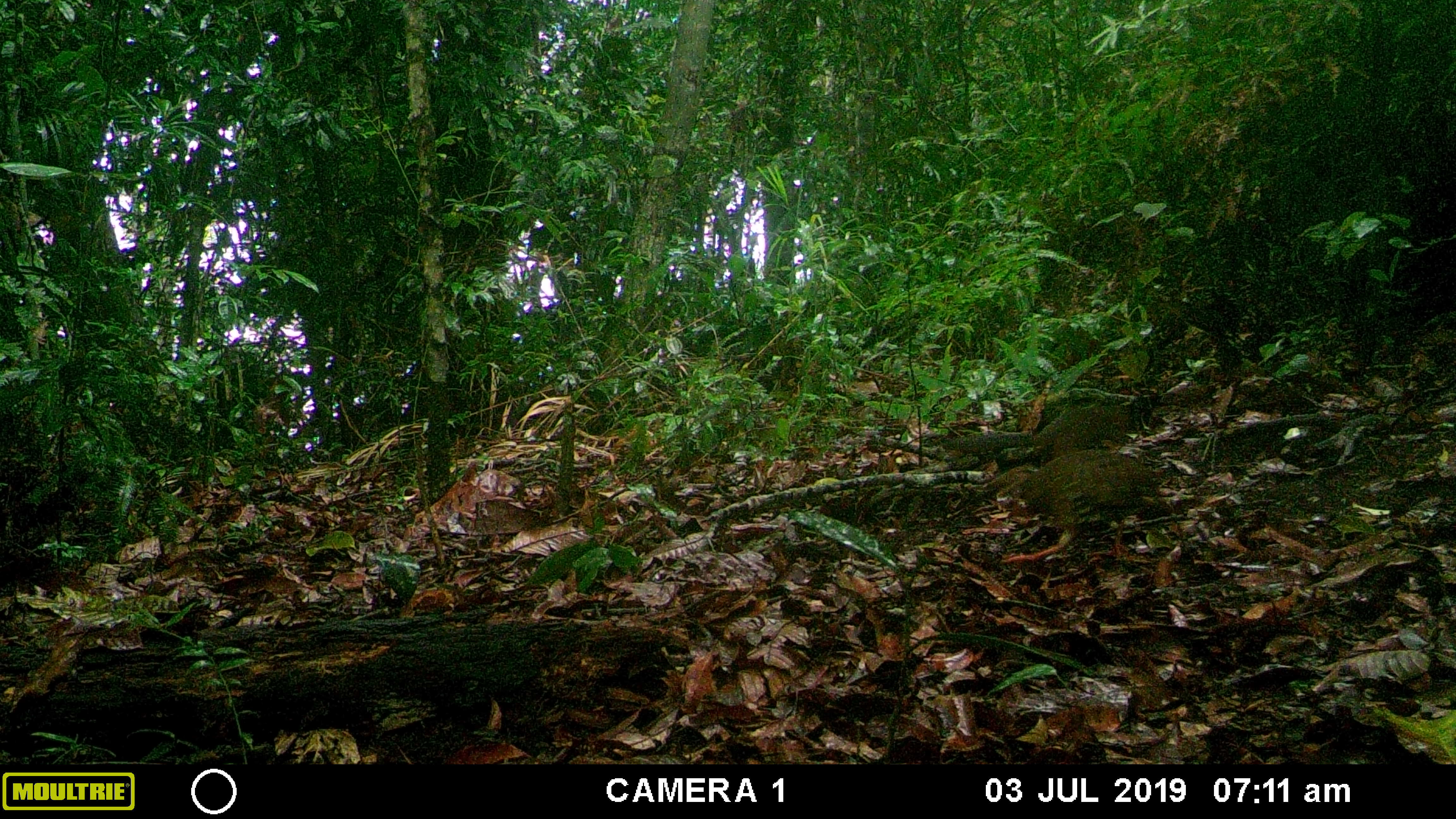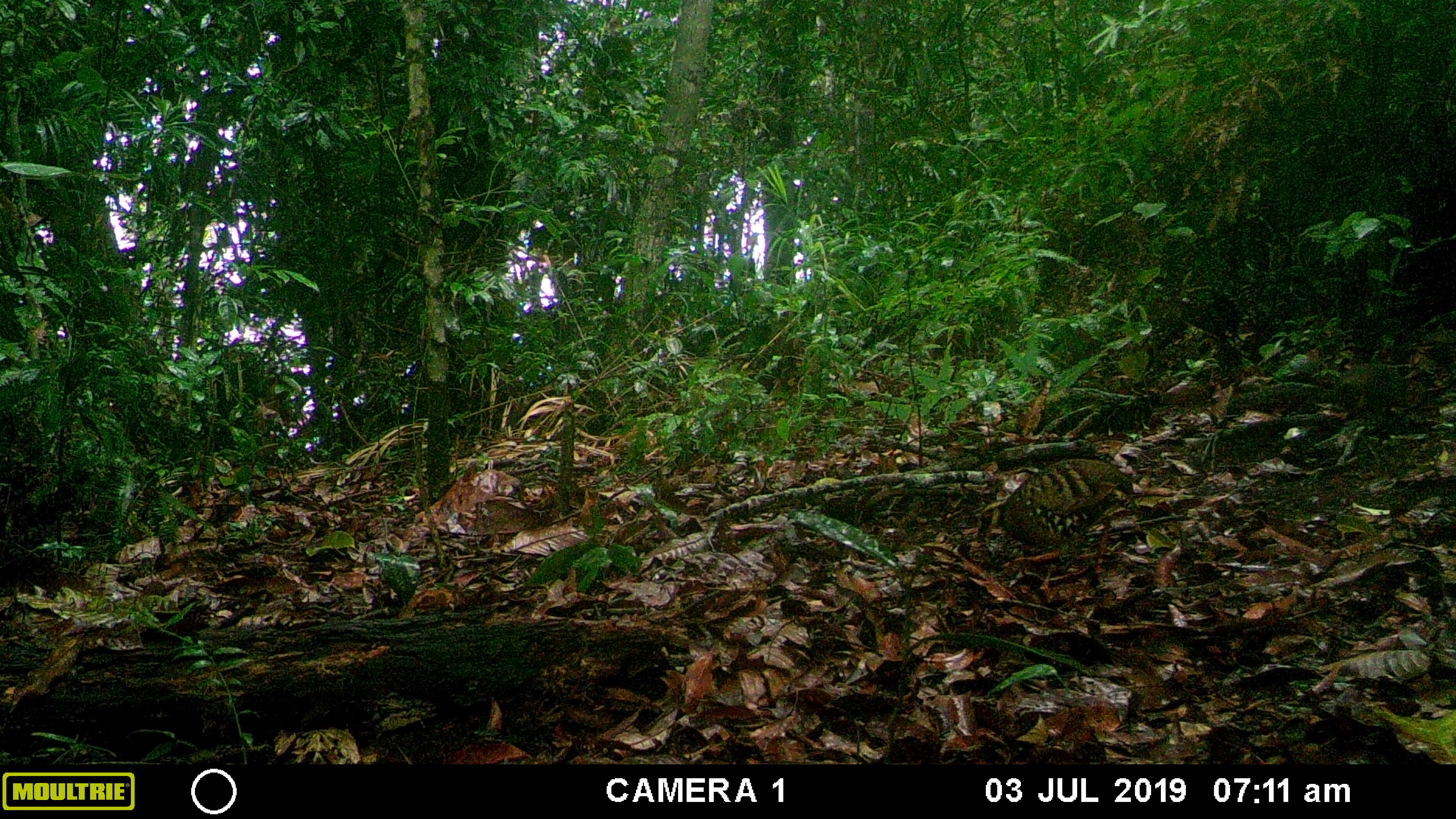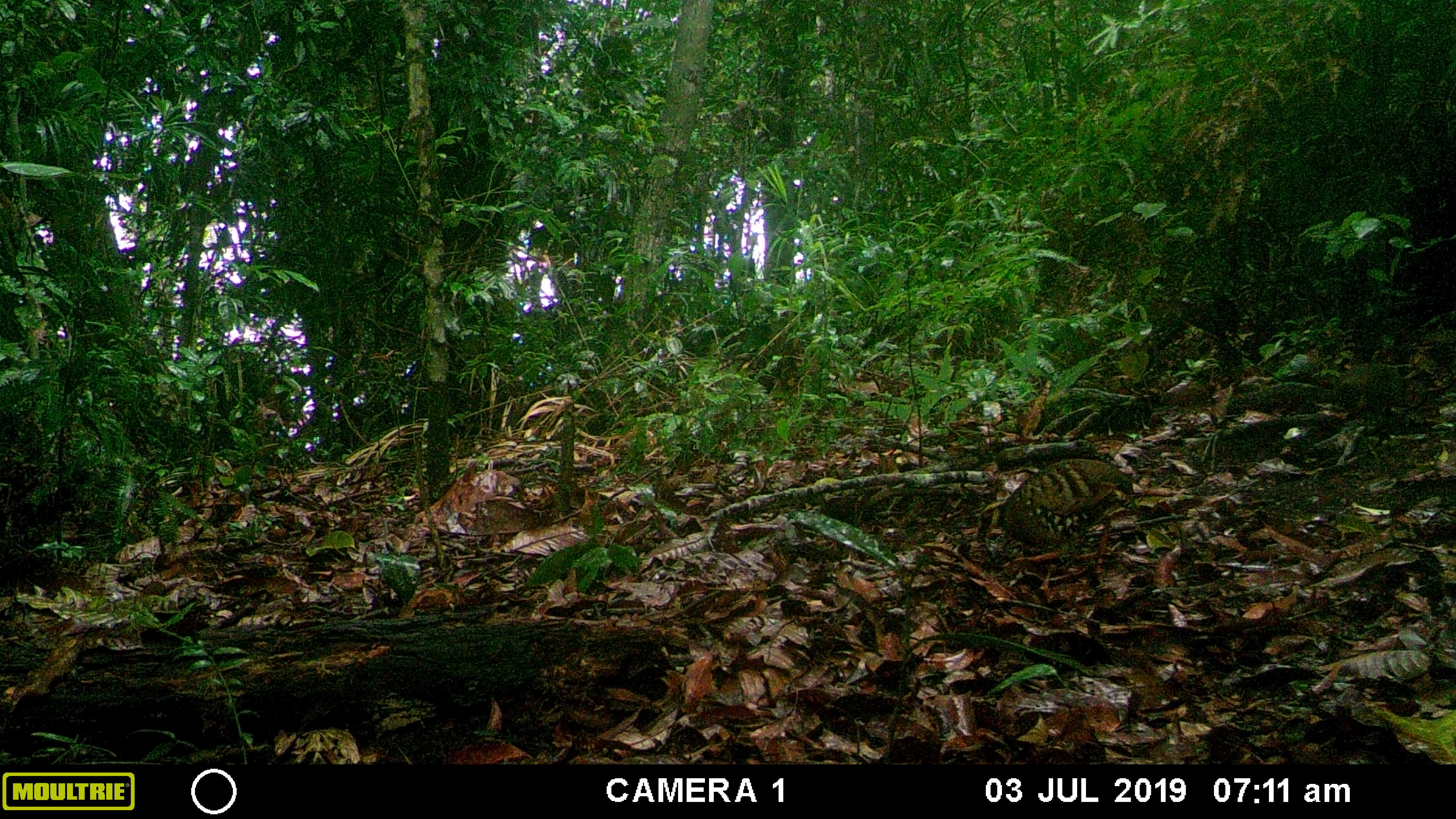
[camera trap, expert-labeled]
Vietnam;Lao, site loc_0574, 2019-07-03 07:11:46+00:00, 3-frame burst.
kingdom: Animalia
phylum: Chordata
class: Aves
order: Galliformes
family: Phasianidae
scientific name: Phasianidae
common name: partridge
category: unidentified partridge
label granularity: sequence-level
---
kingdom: Animalia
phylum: Chordata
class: Mammalia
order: Rodentia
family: Sciuridae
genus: Dremomys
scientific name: Dremomys rufigenis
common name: red-cheeked squirrel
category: red cheeked squirrel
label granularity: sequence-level